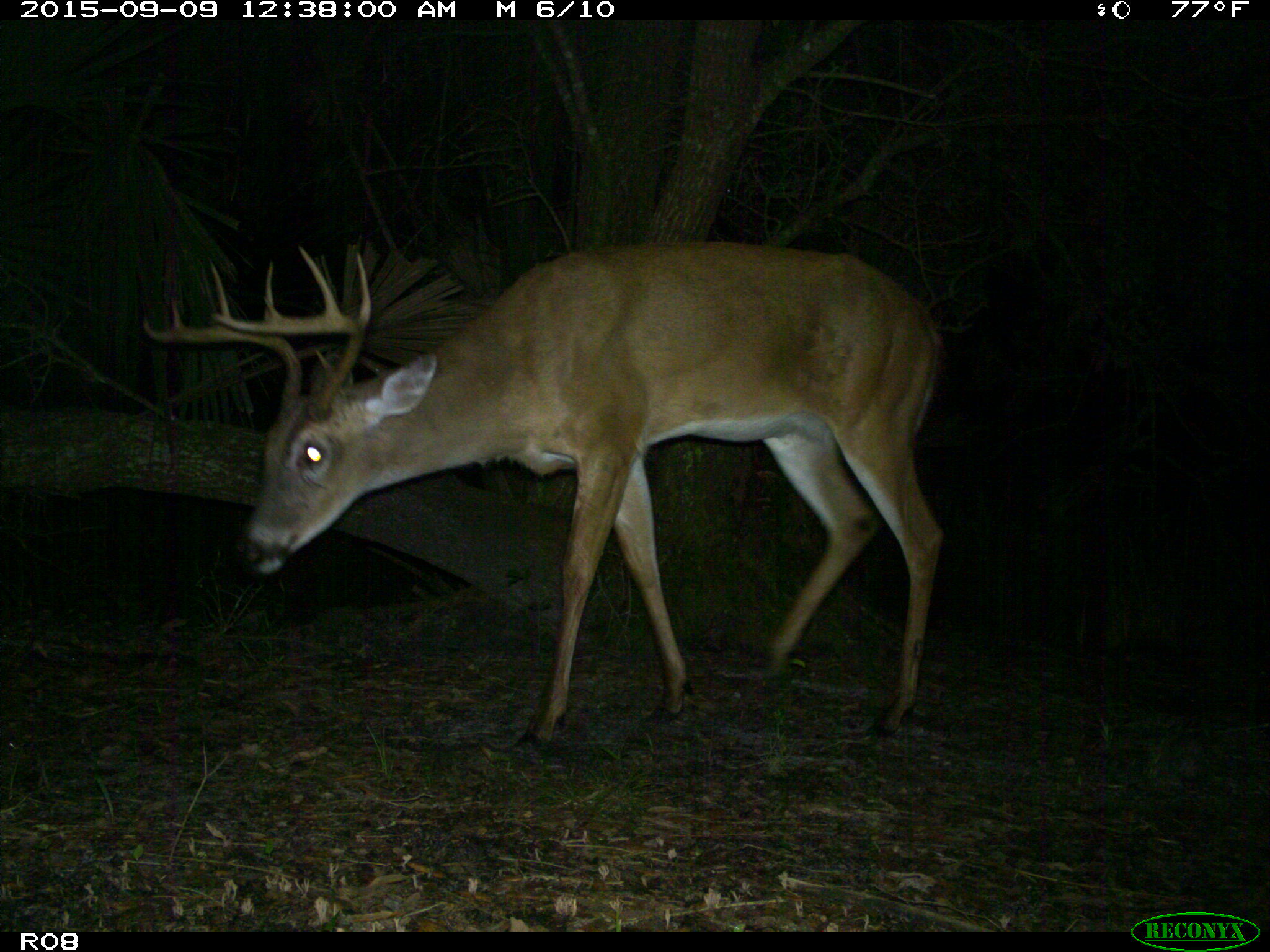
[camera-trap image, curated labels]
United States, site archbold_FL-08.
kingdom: Animalia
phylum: Chordata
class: Mammalia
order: Artiodactyla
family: Cervidae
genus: Odocoileus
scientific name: Odocoileus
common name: deer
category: unidentified deer